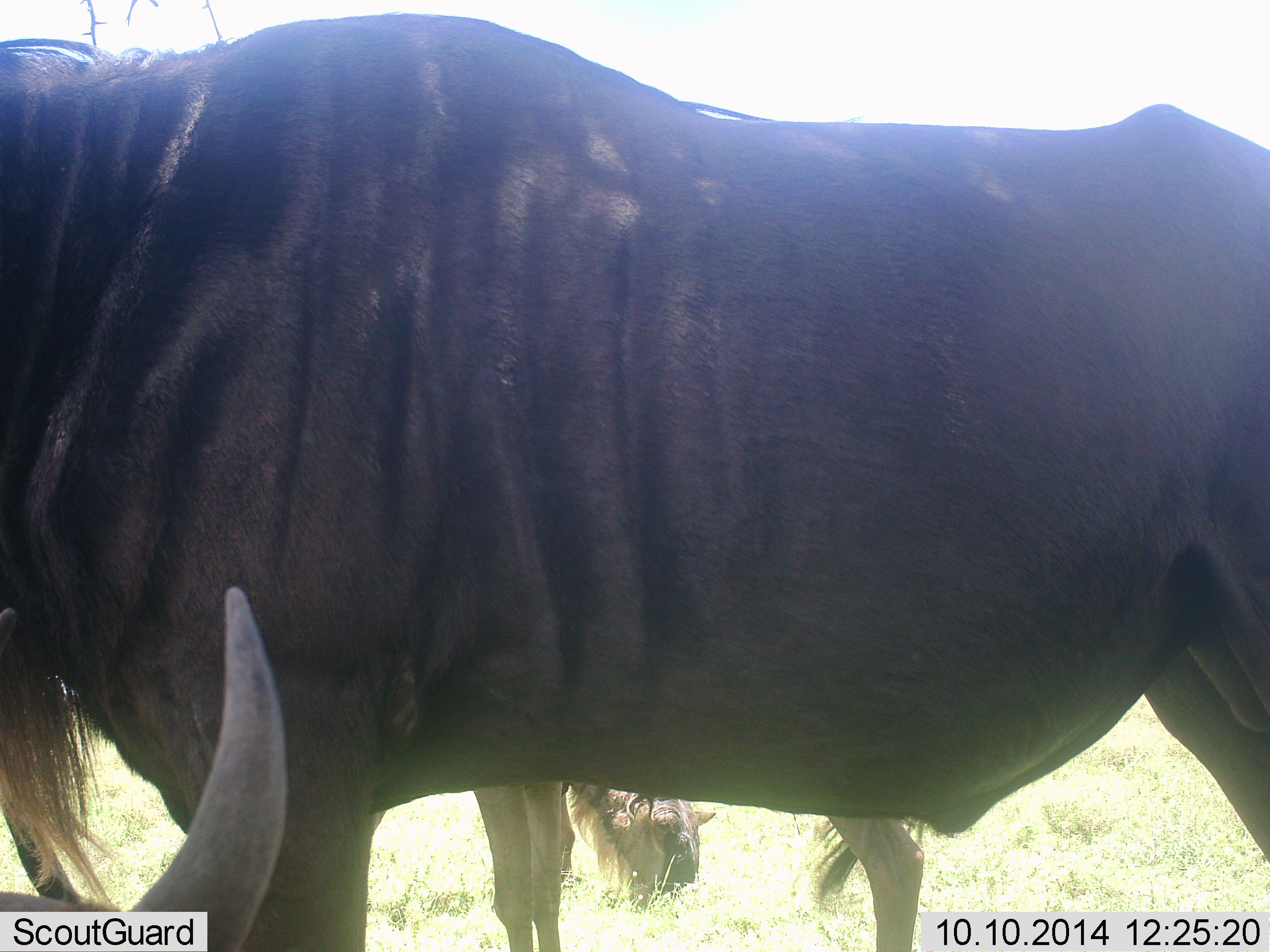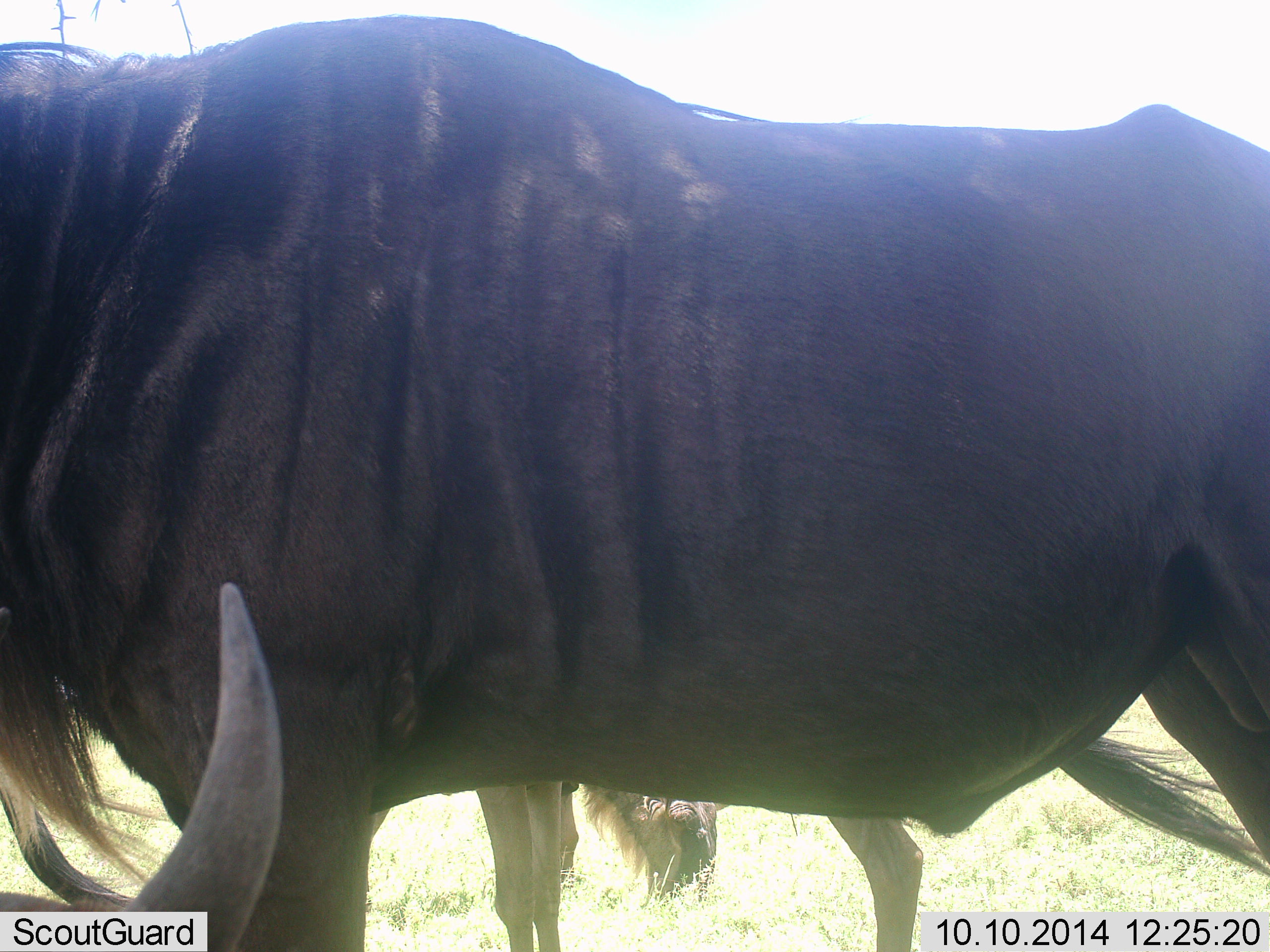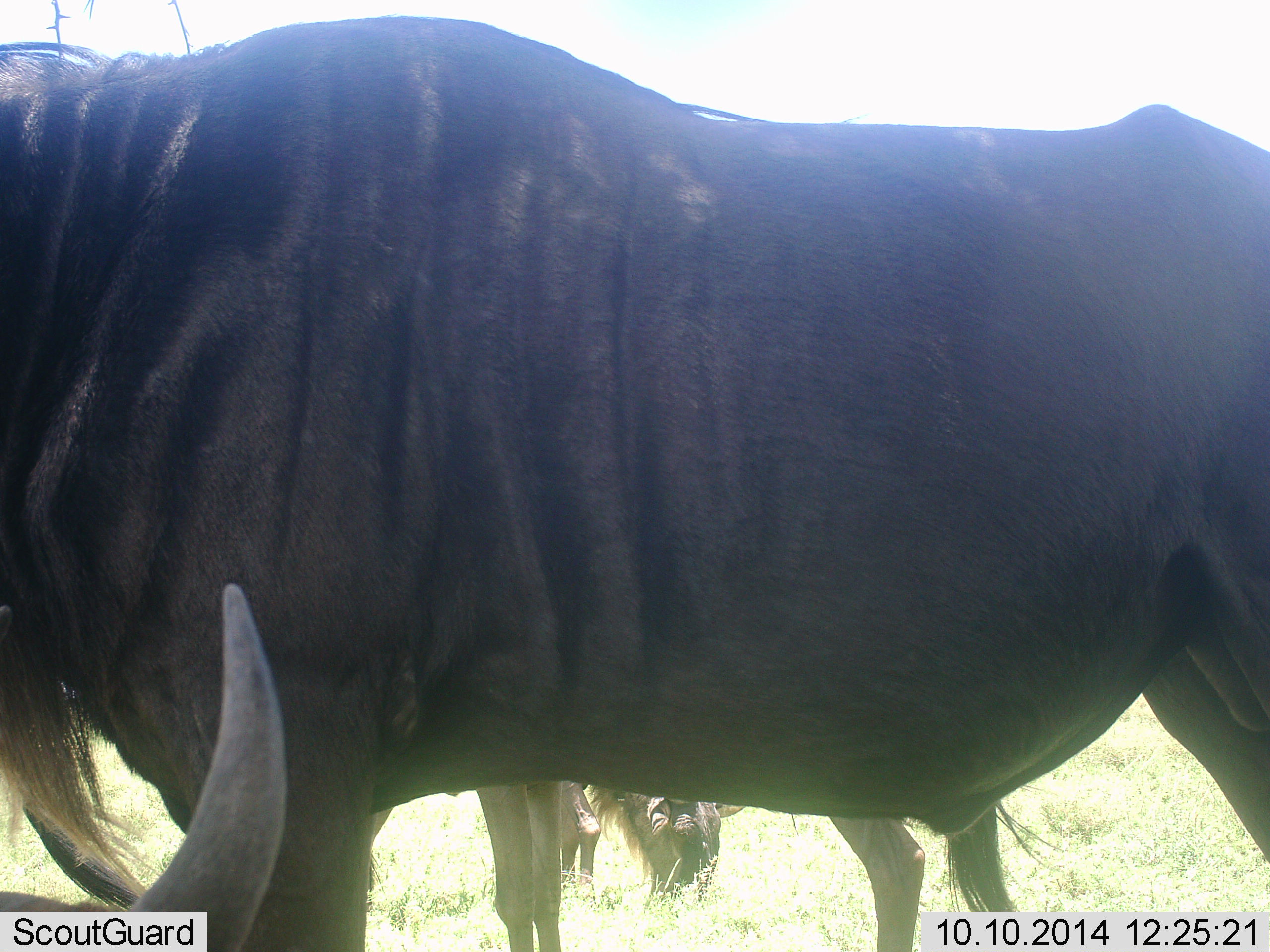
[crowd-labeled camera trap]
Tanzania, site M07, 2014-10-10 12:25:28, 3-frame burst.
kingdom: Animalia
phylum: Chordata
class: Mammalia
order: Artiodactyla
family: Bovidae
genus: Connochaetes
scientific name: Connochaetes taurinus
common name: blue wildebeest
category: wildebeest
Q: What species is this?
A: Wildebeest (blue wildebeest) (Connochaetes taurinus).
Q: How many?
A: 3.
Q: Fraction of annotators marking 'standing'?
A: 70%.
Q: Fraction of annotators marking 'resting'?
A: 30%.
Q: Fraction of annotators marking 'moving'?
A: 20%.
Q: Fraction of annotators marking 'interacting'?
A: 10%.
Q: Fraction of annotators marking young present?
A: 0%.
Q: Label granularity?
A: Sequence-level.